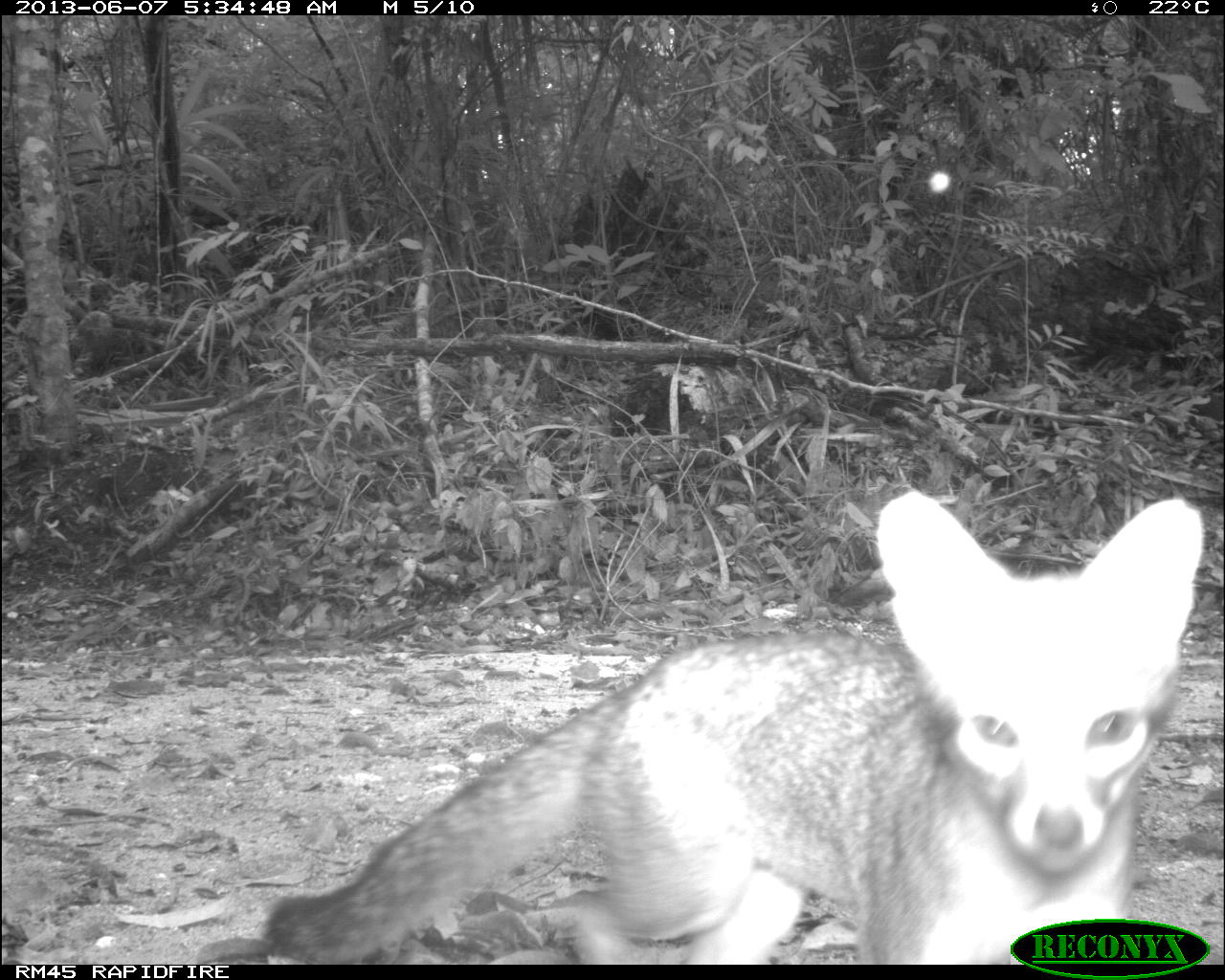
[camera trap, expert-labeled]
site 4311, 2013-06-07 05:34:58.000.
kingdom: Animalia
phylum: Chordata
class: Mammalia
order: Carnivora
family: Canidae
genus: Urocyon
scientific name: Urocyon cinereoargenteus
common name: gray fox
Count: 1.